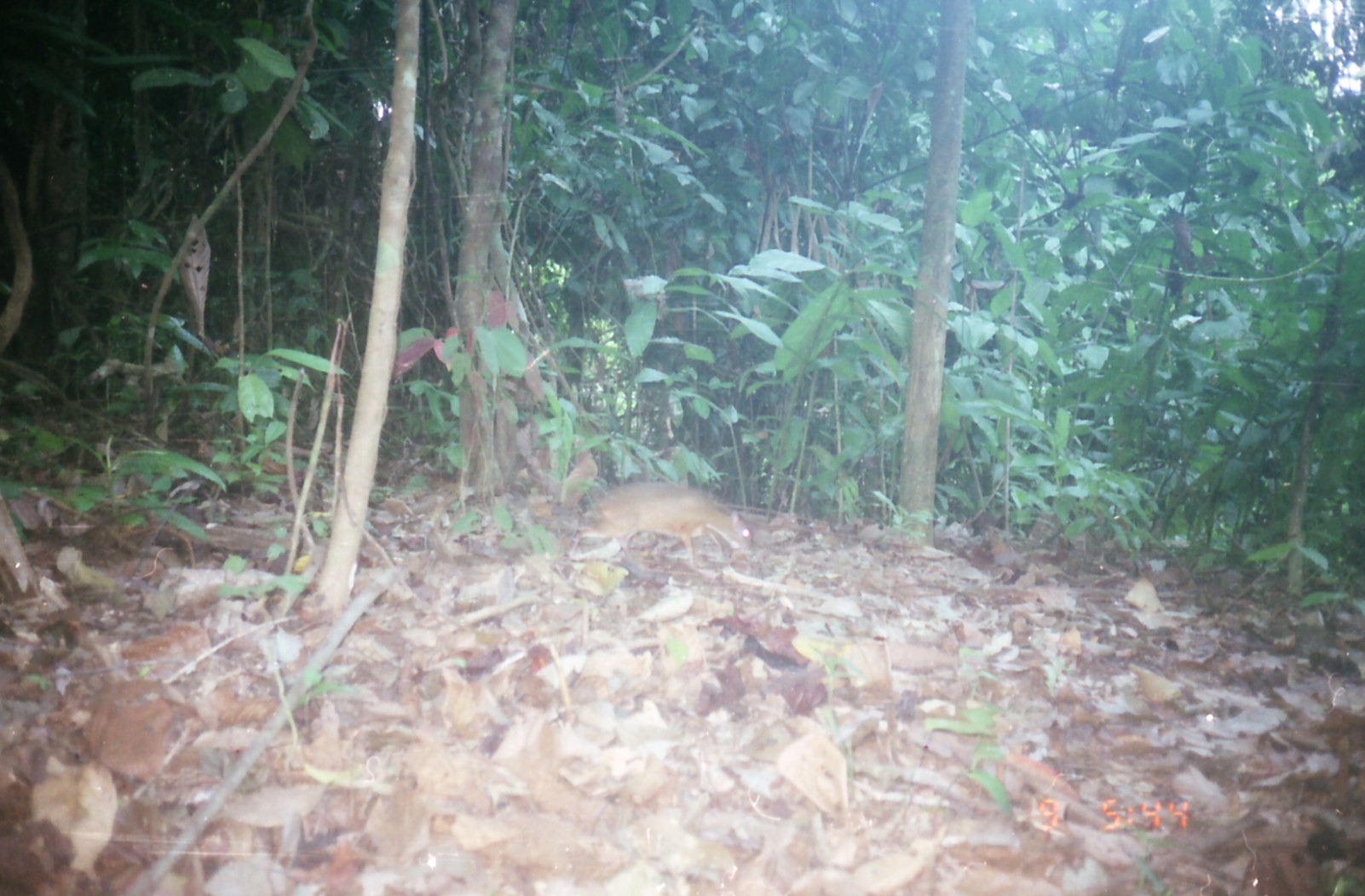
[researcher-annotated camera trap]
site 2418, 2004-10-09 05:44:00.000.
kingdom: Animalia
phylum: Chordata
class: Mammalia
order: Artiodactyla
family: Tragulidae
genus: Tragulus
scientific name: Tragulus napu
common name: greater oriental chevrotain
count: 1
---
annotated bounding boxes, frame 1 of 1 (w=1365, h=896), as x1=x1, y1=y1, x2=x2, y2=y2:
tragulus napu: x1=560, y1=435, x2=752, y2=571